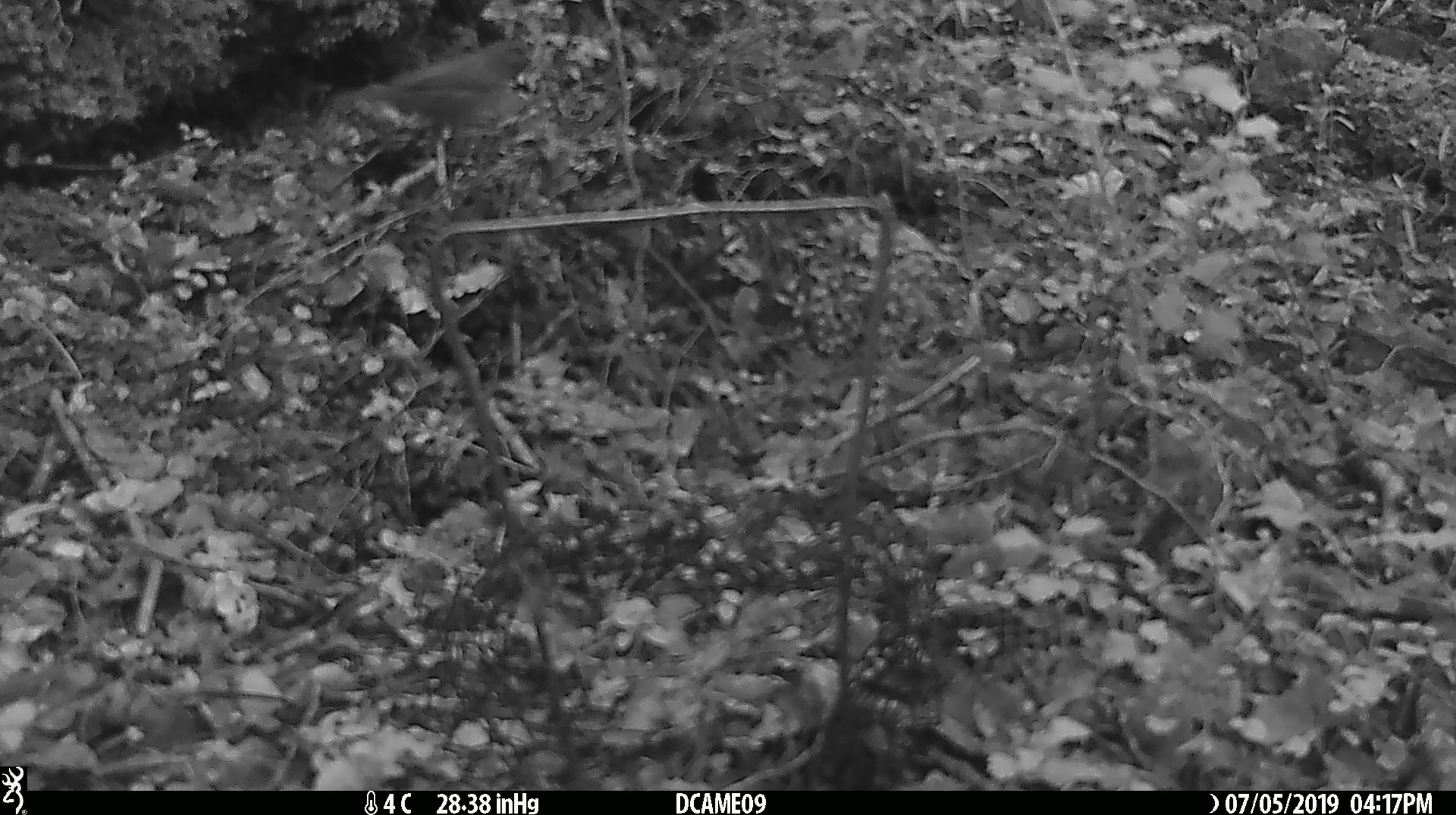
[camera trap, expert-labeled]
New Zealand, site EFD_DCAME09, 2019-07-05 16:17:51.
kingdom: Animalia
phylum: Chordata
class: Aves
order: Passeriformes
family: Prunellidae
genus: Prunella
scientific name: Prunella modularis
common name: dunnock